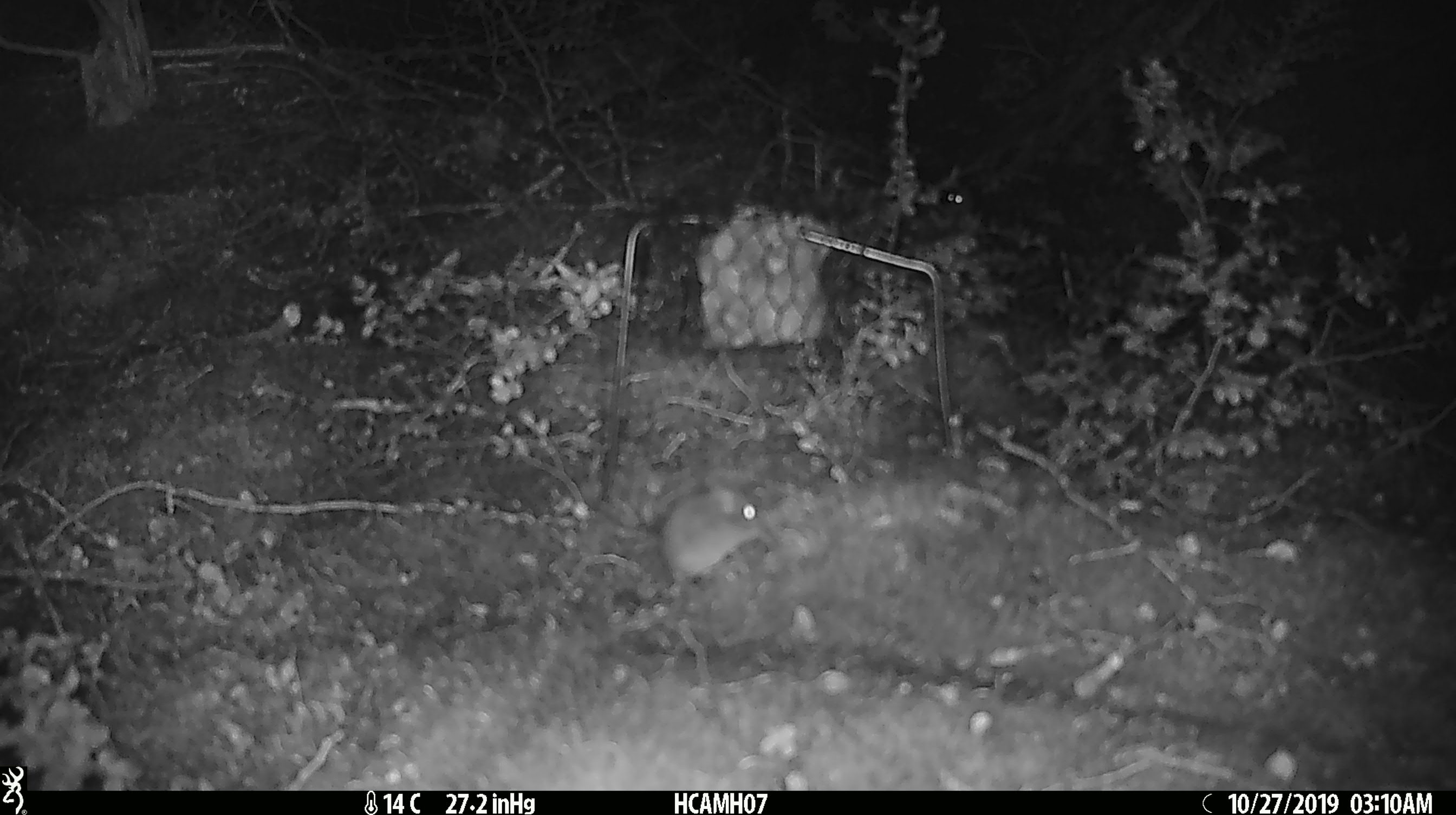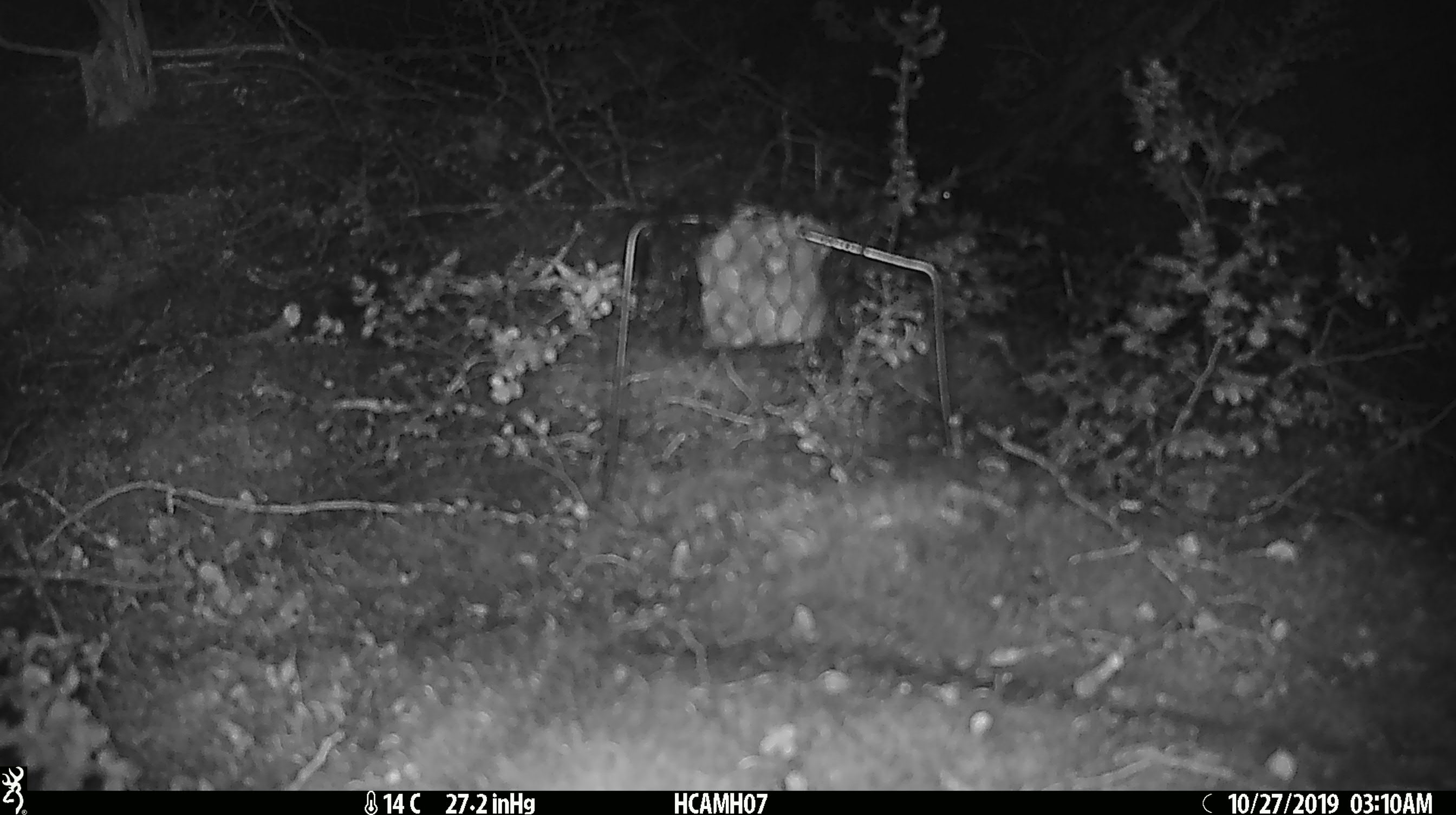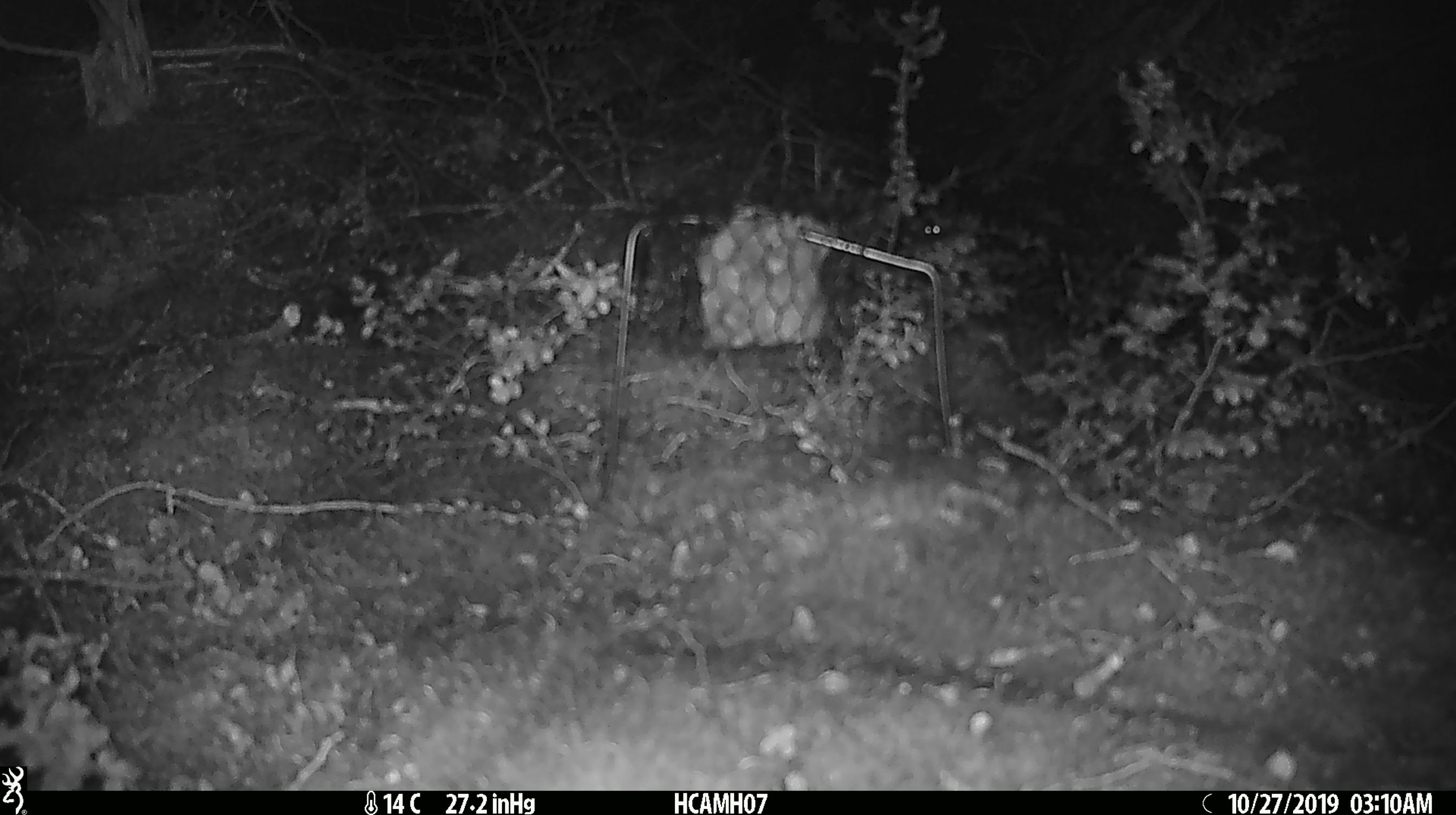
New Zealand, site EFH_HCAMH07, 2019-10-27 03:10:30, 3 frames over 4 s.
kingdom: Animalia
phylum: Chordata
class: Mammalia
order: Rodentia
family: Muridae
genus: Mus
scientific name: Mus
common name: mouse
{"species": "mouse (Mus)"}